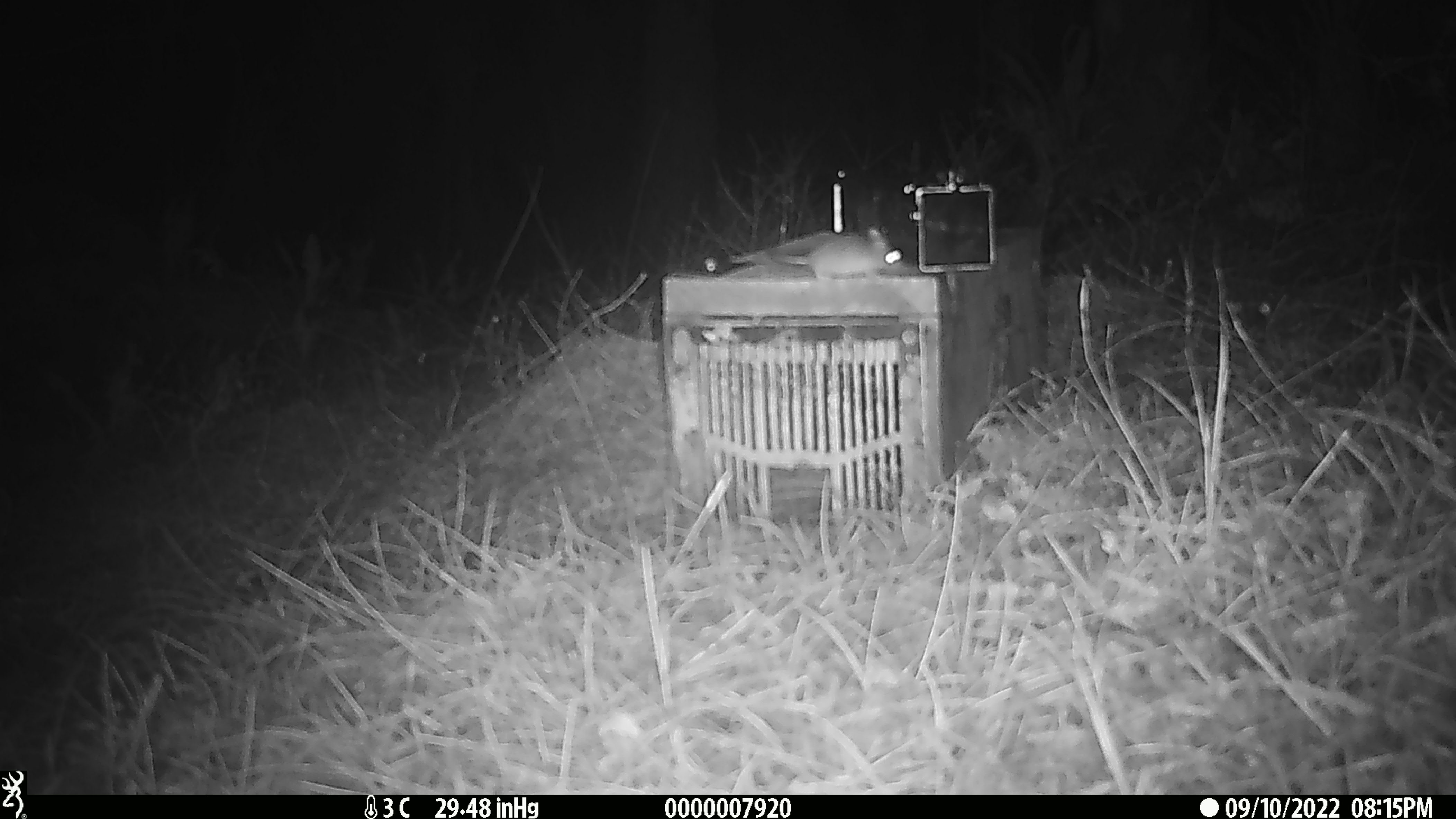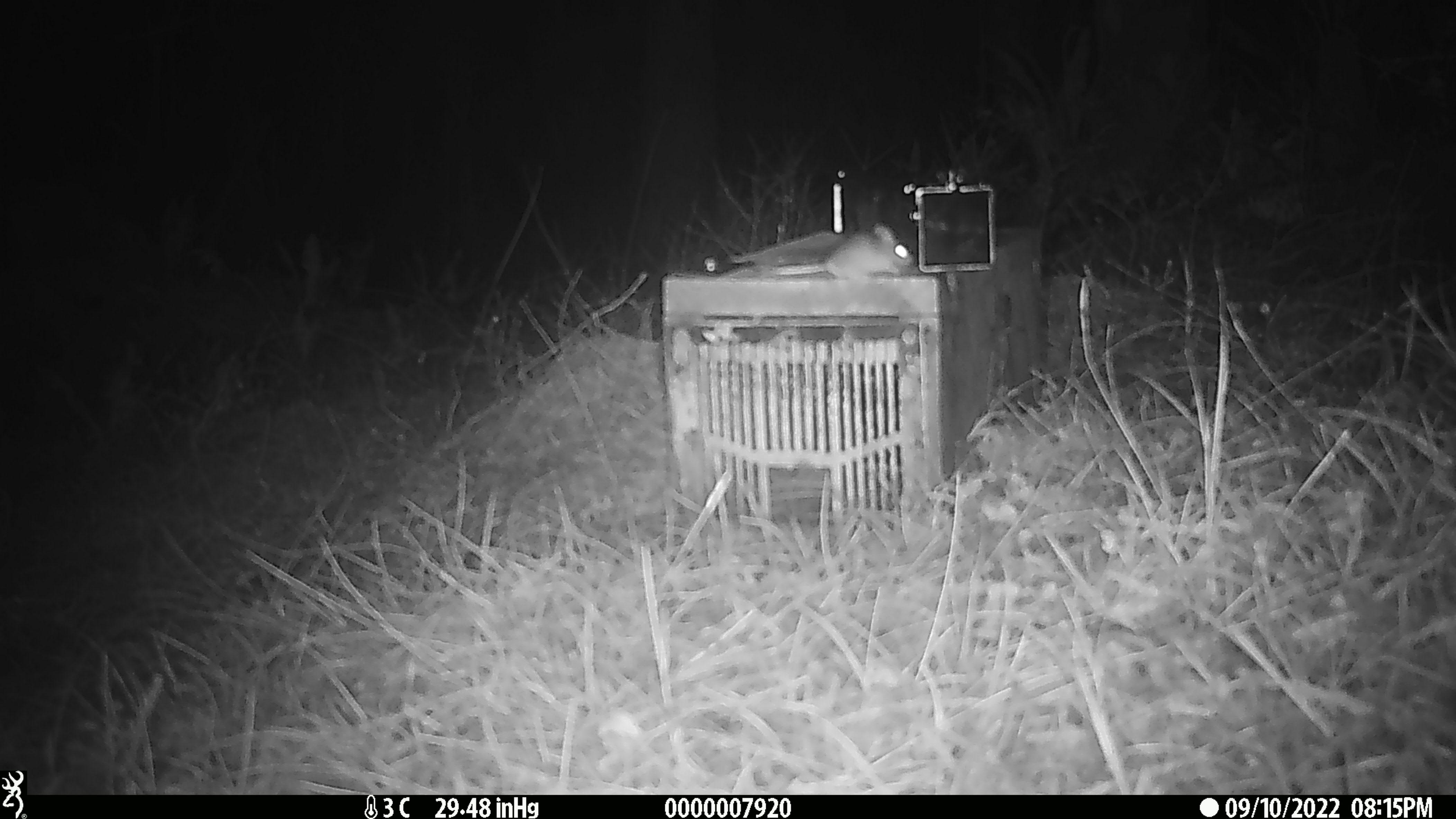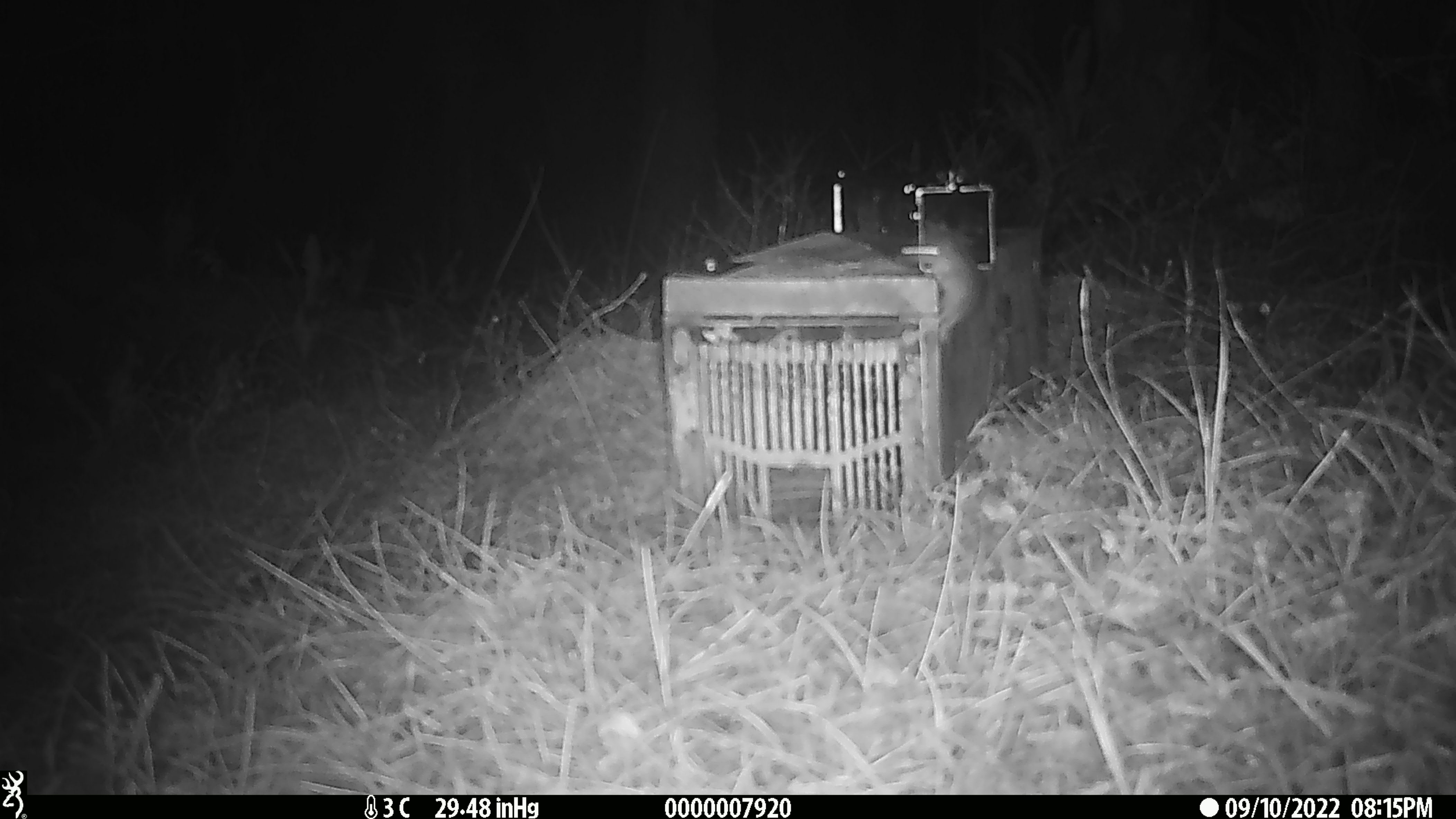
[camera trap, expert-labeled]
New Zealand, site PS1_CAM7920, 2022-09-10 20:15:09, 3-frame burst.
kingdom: Animalia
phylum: Chordata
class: Mammalia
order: Rodentia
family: Muridae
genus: Mus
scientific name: Mus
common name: mouse